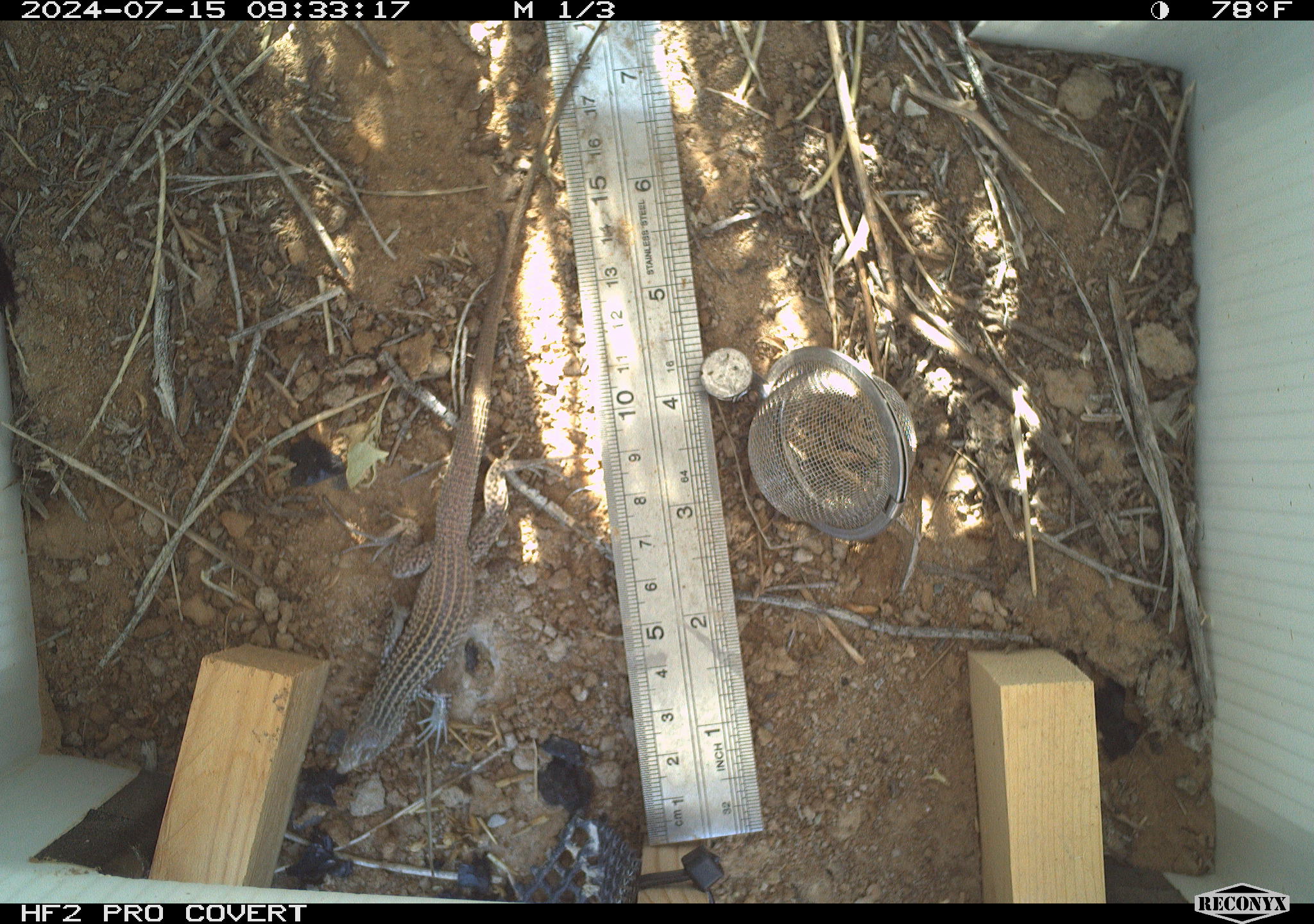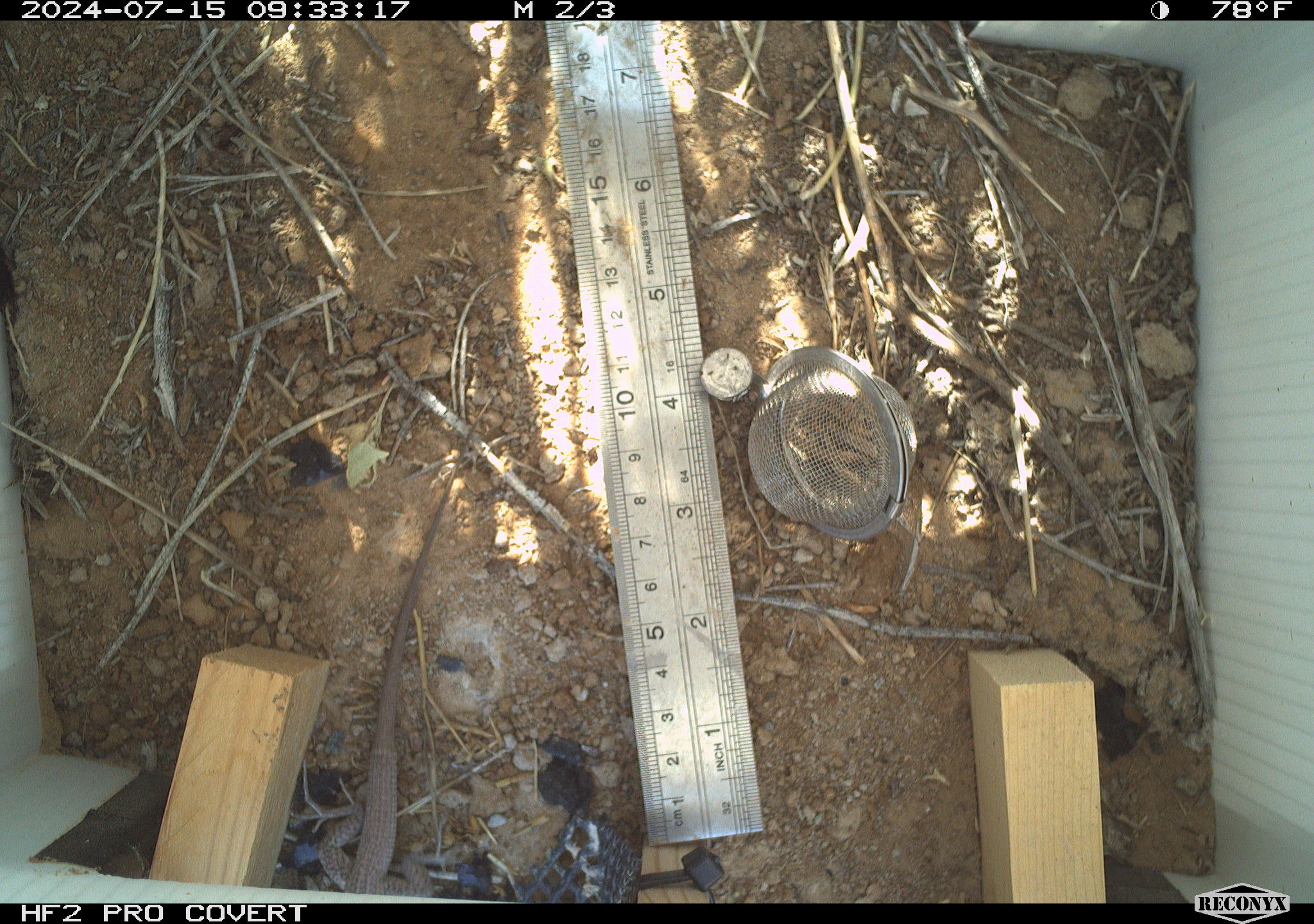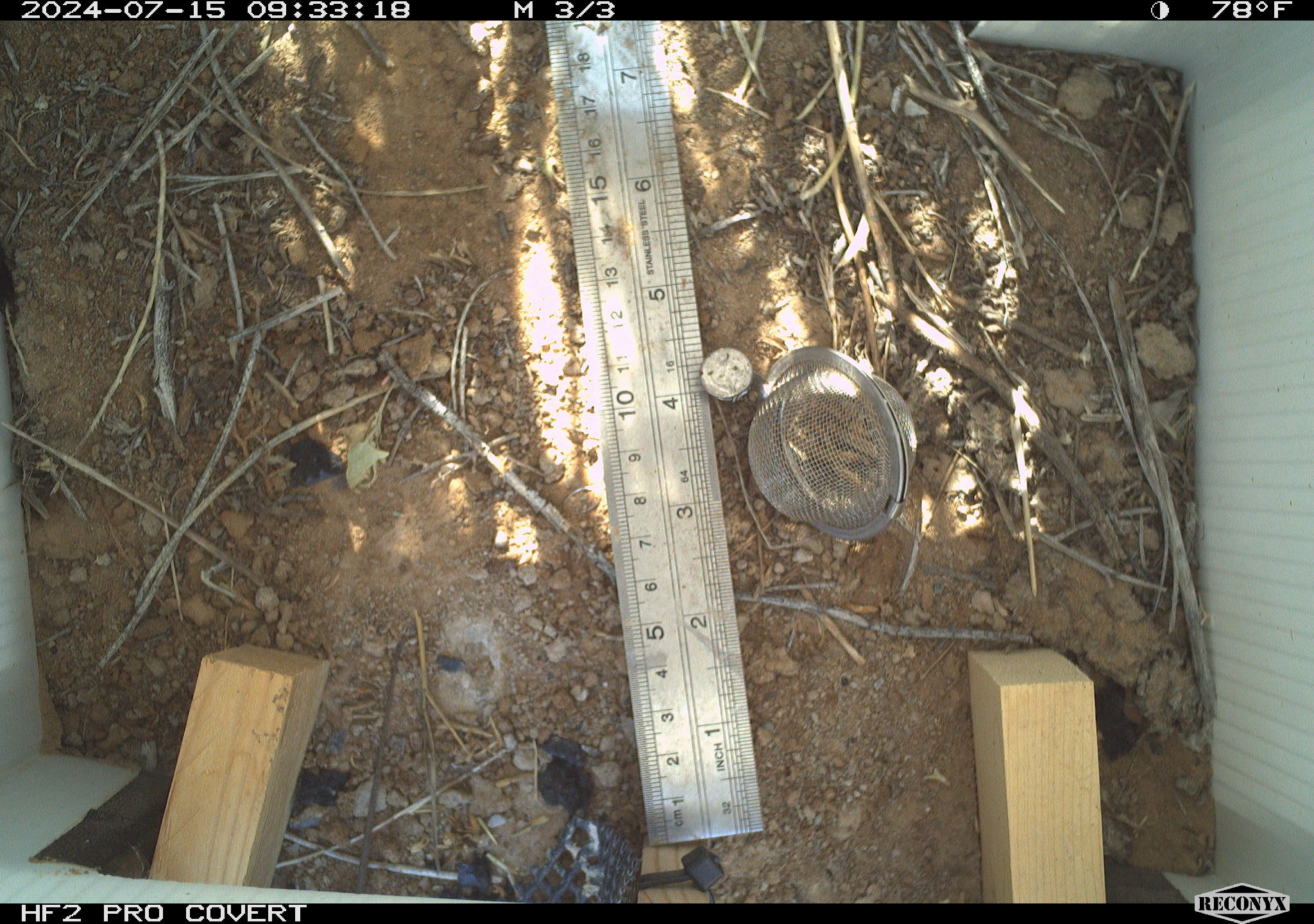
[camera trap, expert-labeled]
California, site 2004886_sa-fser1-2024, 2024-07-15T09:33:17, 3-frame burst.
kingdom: Animalia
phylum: Chordata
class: Mammalia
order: Rodentia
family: Sciuridae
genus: Ammospermophilus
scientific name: Ammospermophilus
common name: antelope ground squirrels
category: ammospermophilus species